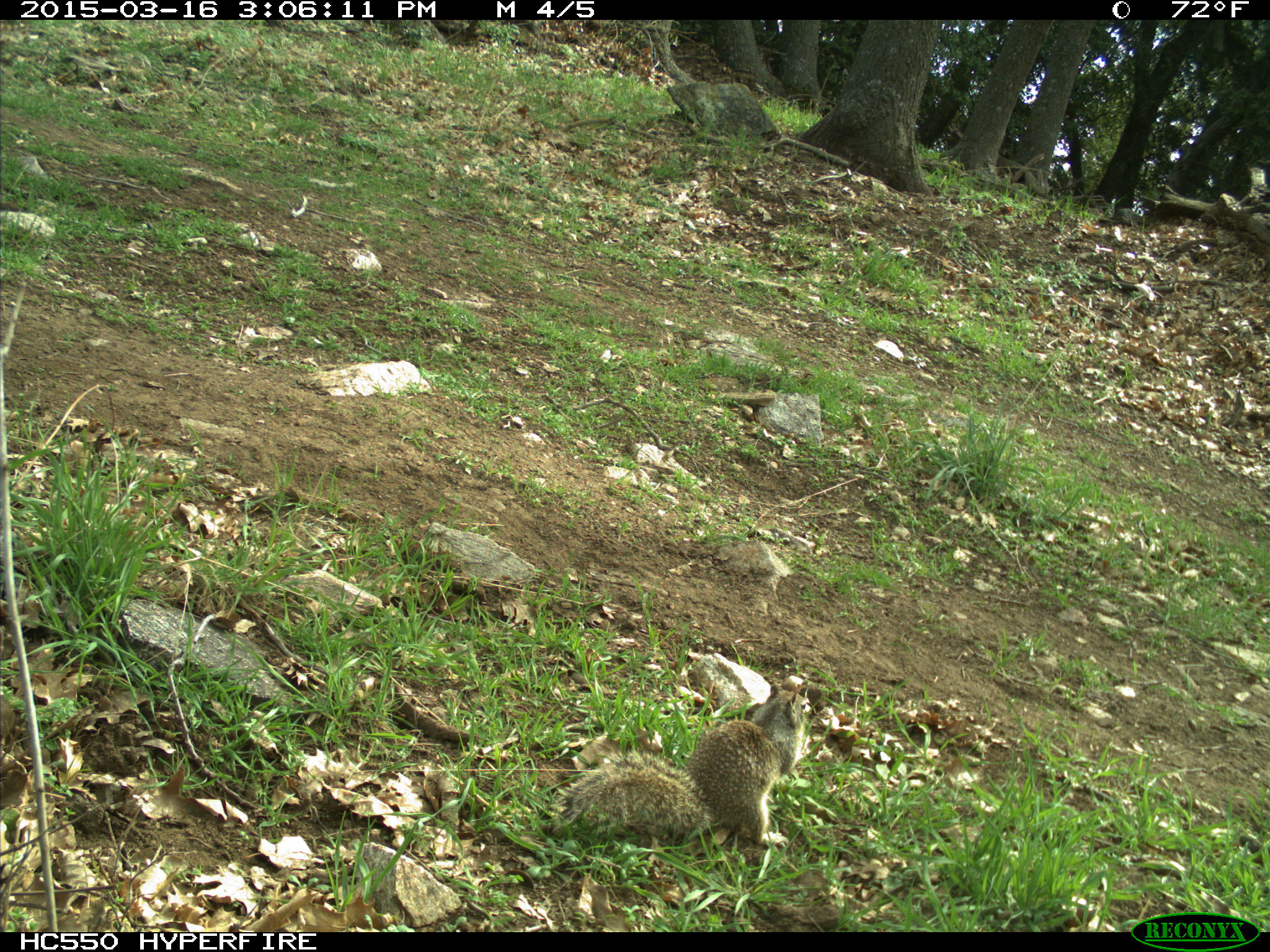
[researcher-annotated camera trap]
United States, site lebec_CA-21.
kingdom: Animalia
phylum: Chordata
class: Mammalia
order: Rodentia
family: Sciuridae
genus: Otospermophilus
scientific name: Otospermophilus beecheyi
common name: california ground squirrel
Otospermophilus beecheyi (california ground squirrel).